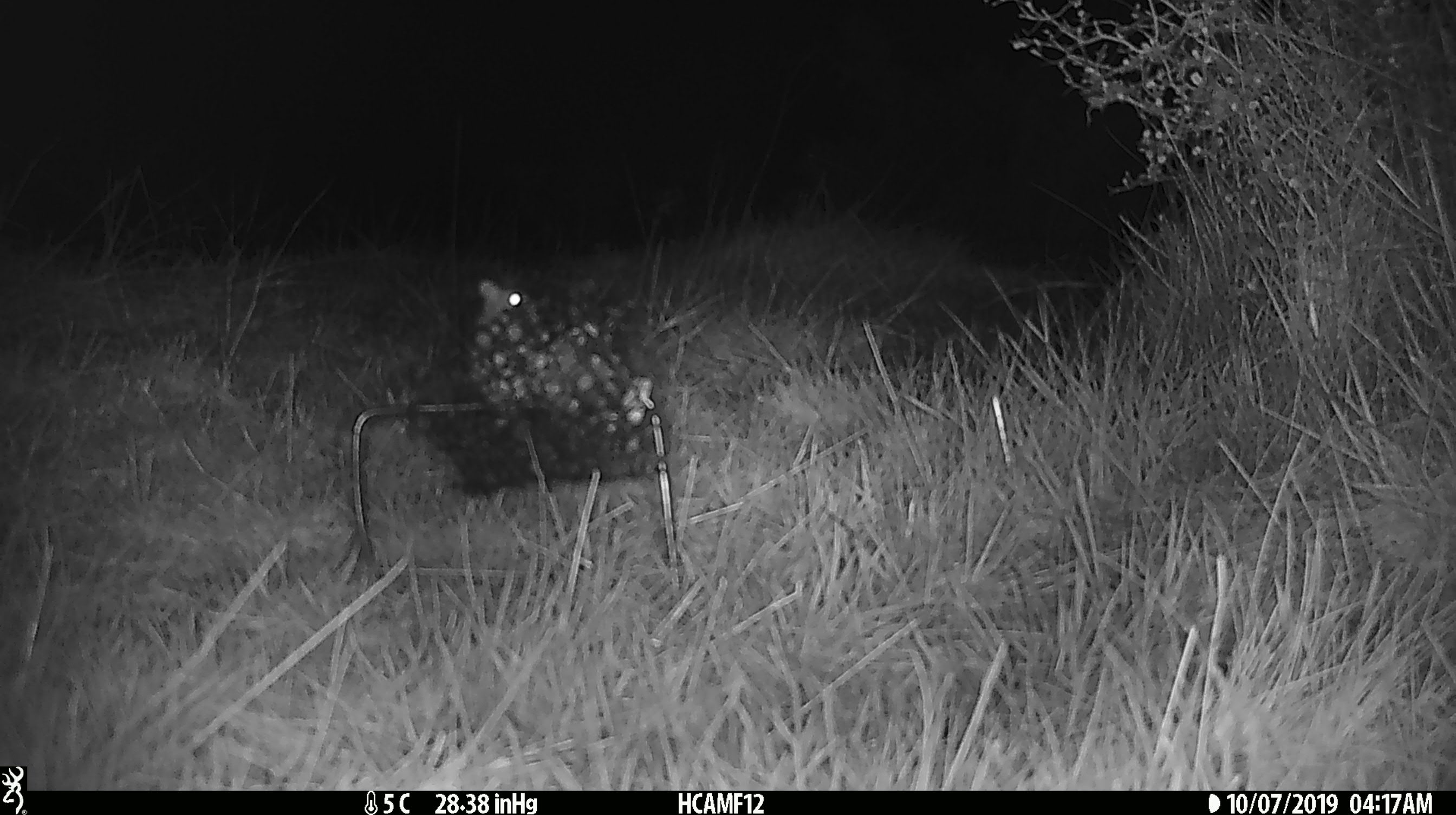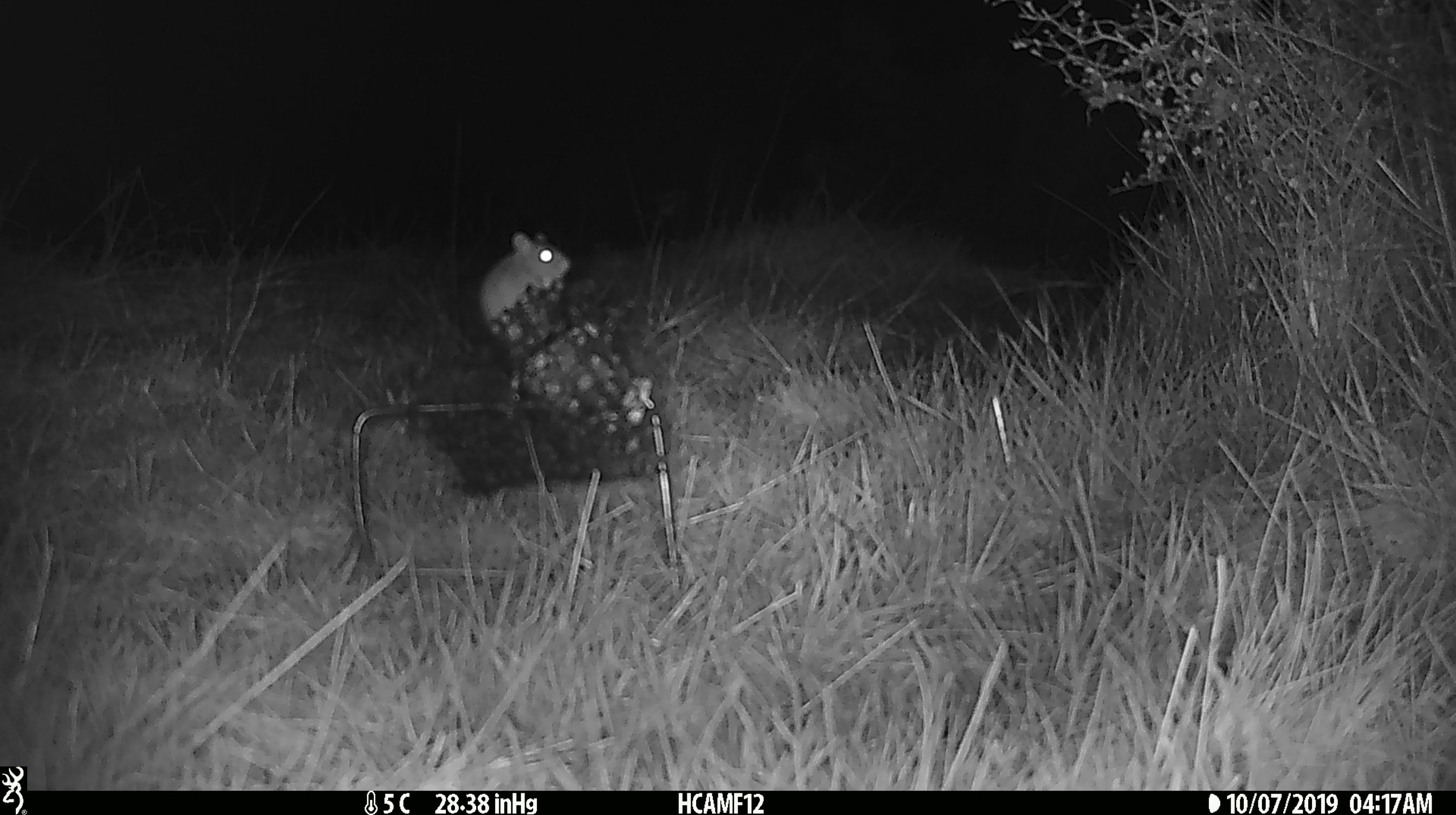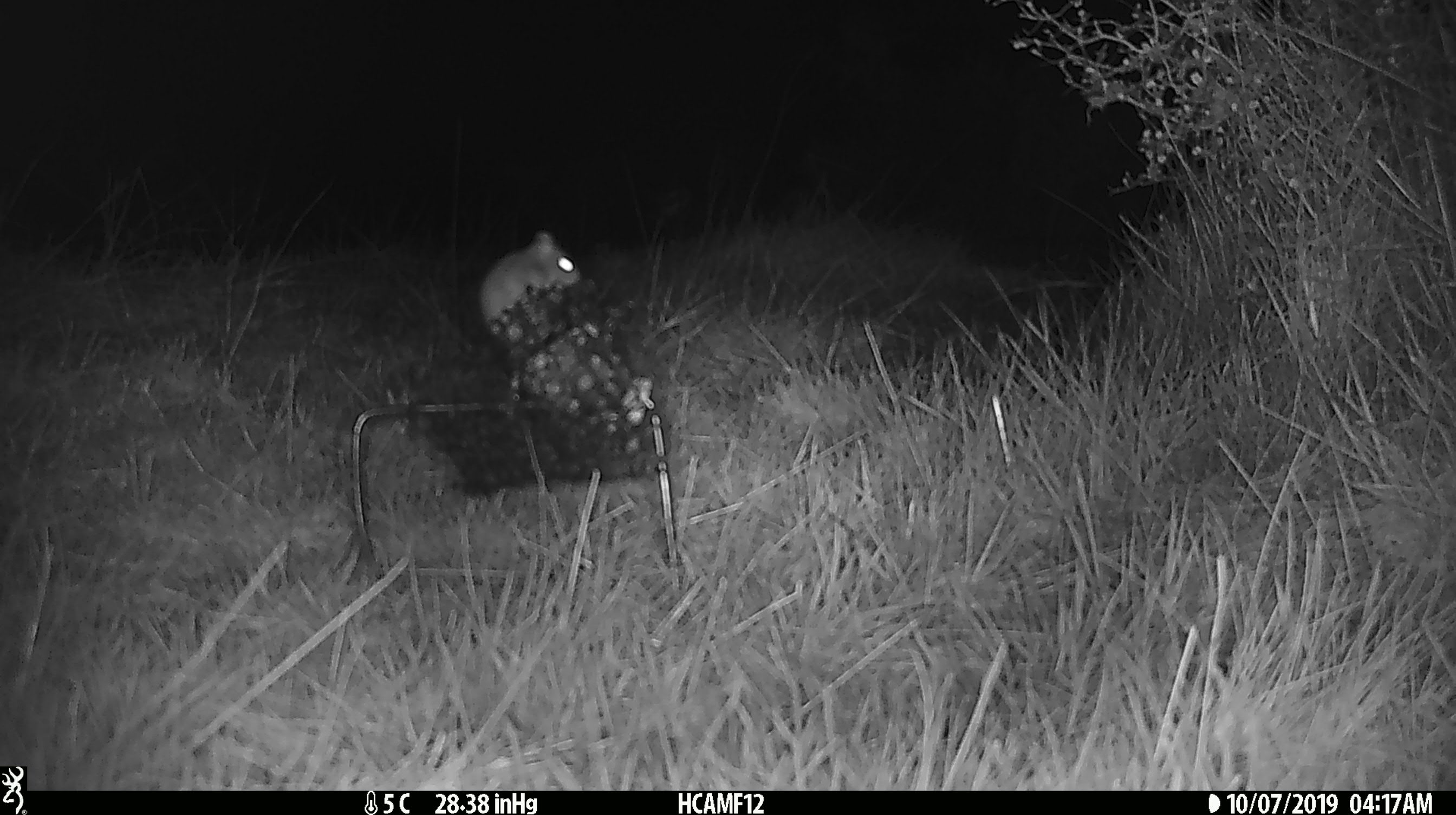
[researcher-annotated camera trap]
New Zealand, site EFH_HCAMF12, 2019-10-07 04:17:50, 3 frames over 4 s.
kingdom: Animalia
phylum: Chordata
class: Mammalia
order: Rodentia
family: Muridae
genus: Mus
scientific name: Mus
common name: mouse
Mouse (Mus).